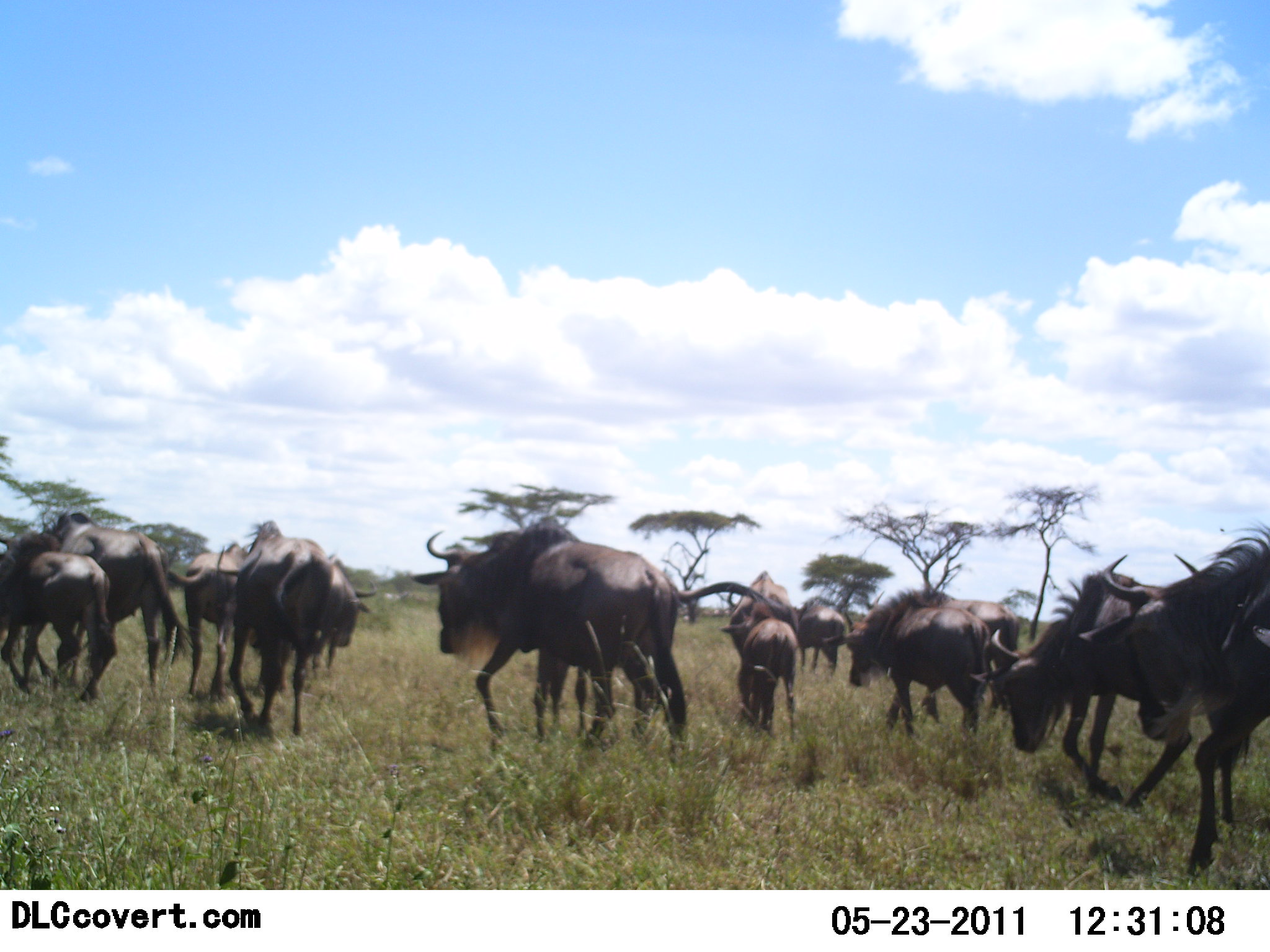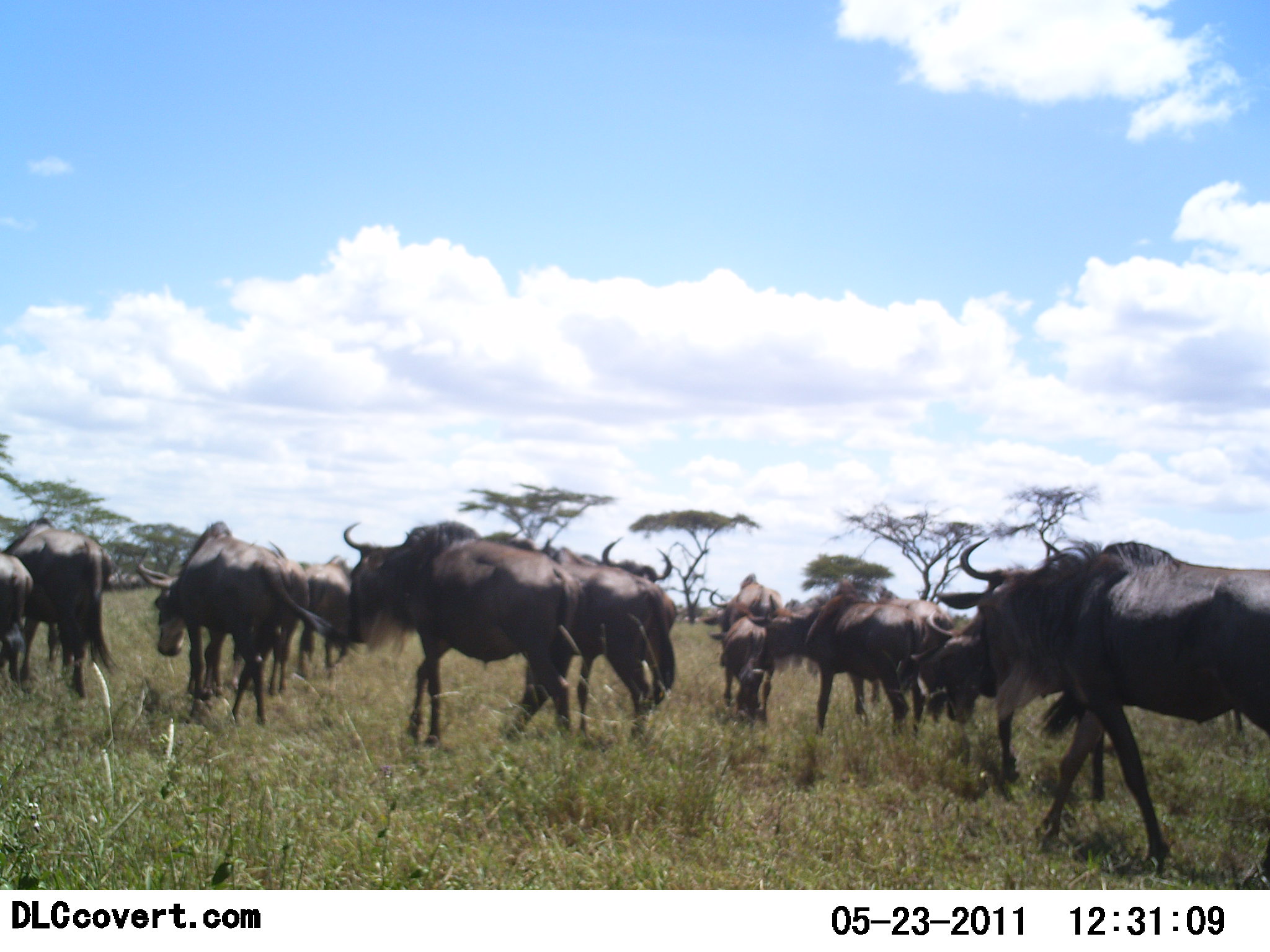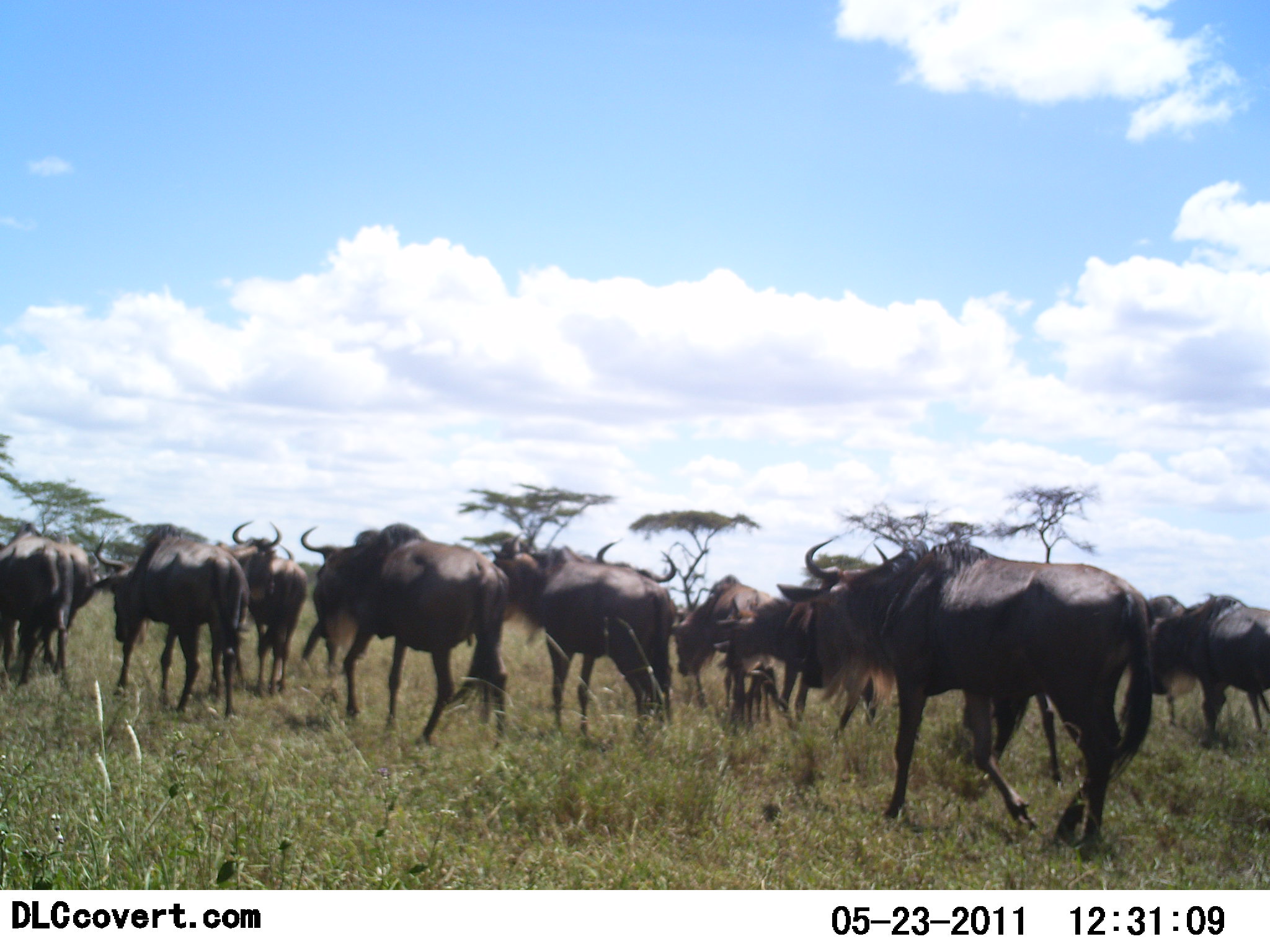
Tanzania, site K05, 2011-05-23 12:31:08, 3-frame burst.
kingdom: Animalia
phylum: Chordata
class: Mammalia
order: Artiodactyla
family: Bovidae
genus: Connochaetes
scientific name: Connochaetes taurinus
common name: blue wildebeest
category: wildebeest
Wildebeest (blue wildebeest) (Connochaetes taurinus), count 11-50. Behavior (volunteer vote fractions): standing 0%, resting 0%, moving 100%, interacting 0%. Young present (vote fraction): 18%. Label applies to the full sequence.